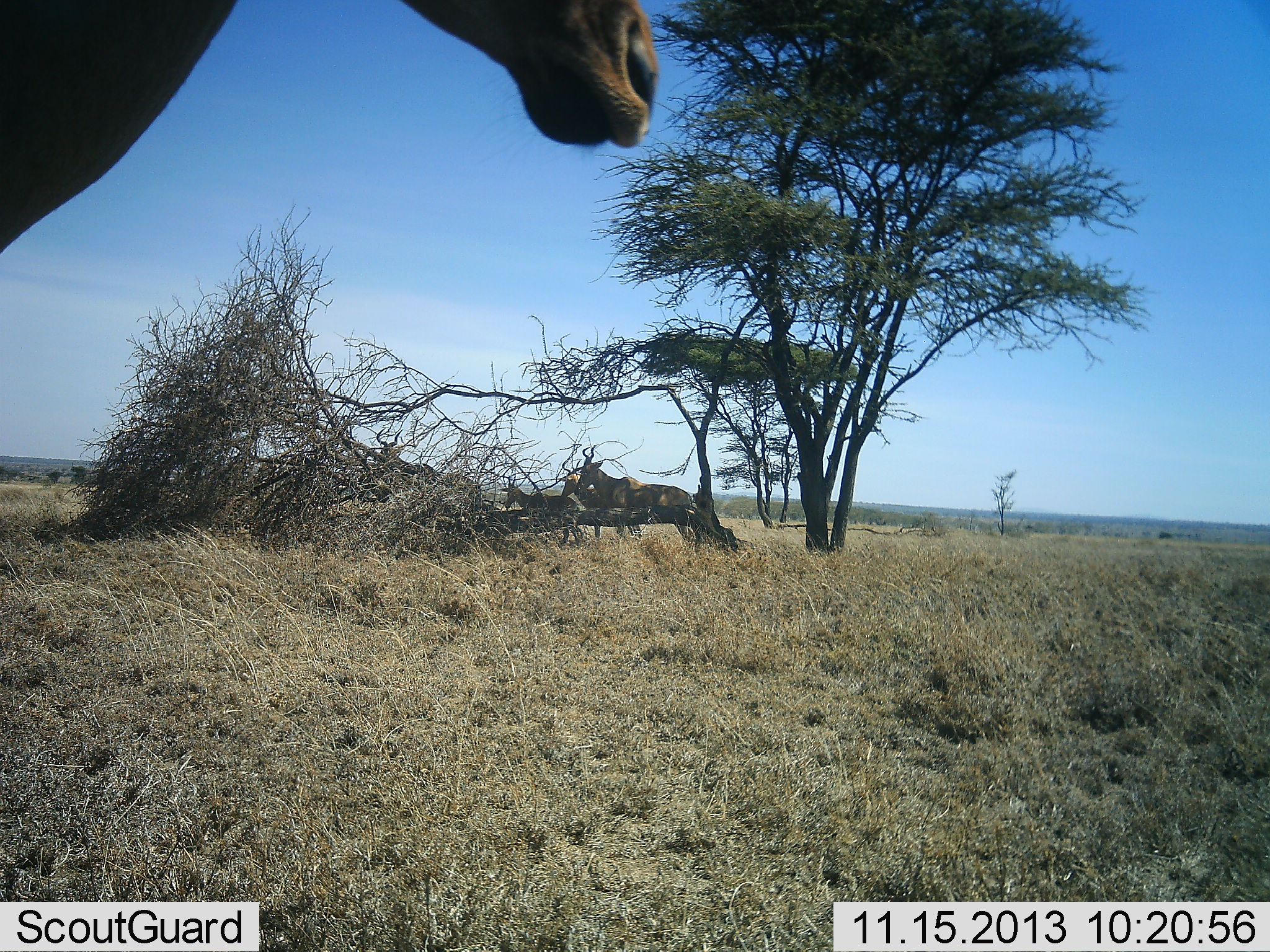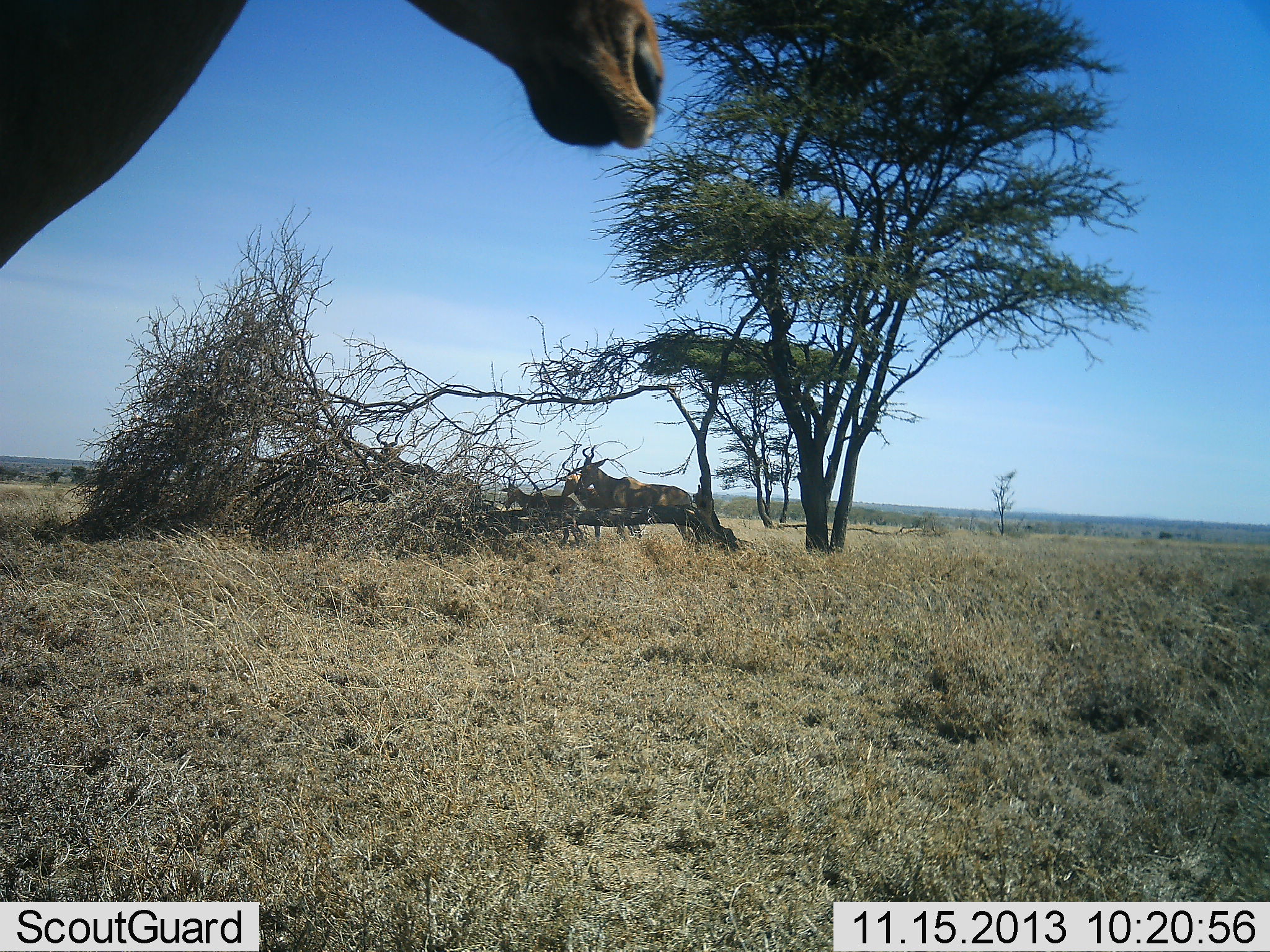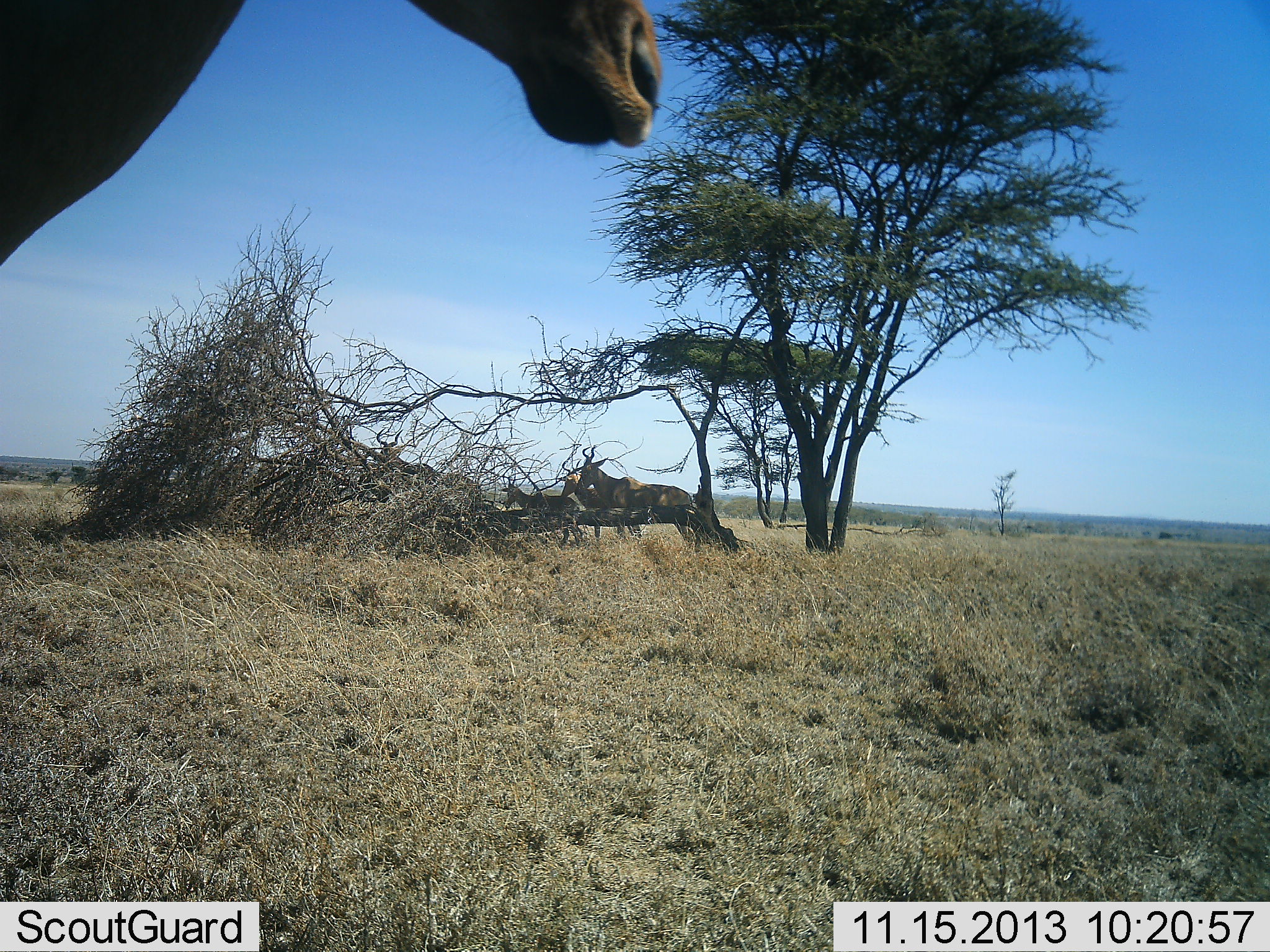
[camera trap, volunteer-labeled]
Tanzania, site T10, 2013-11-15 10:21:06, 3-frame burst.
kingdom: Animalia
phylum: Chordata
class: Mammalia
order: Artiodactyla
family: Bovidae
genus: Alcelaphus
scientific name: Alcelaphus buselaphus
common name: hartebeest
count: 5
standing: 100%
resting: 6%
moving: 0%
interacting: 0%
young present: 22%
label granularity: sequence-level